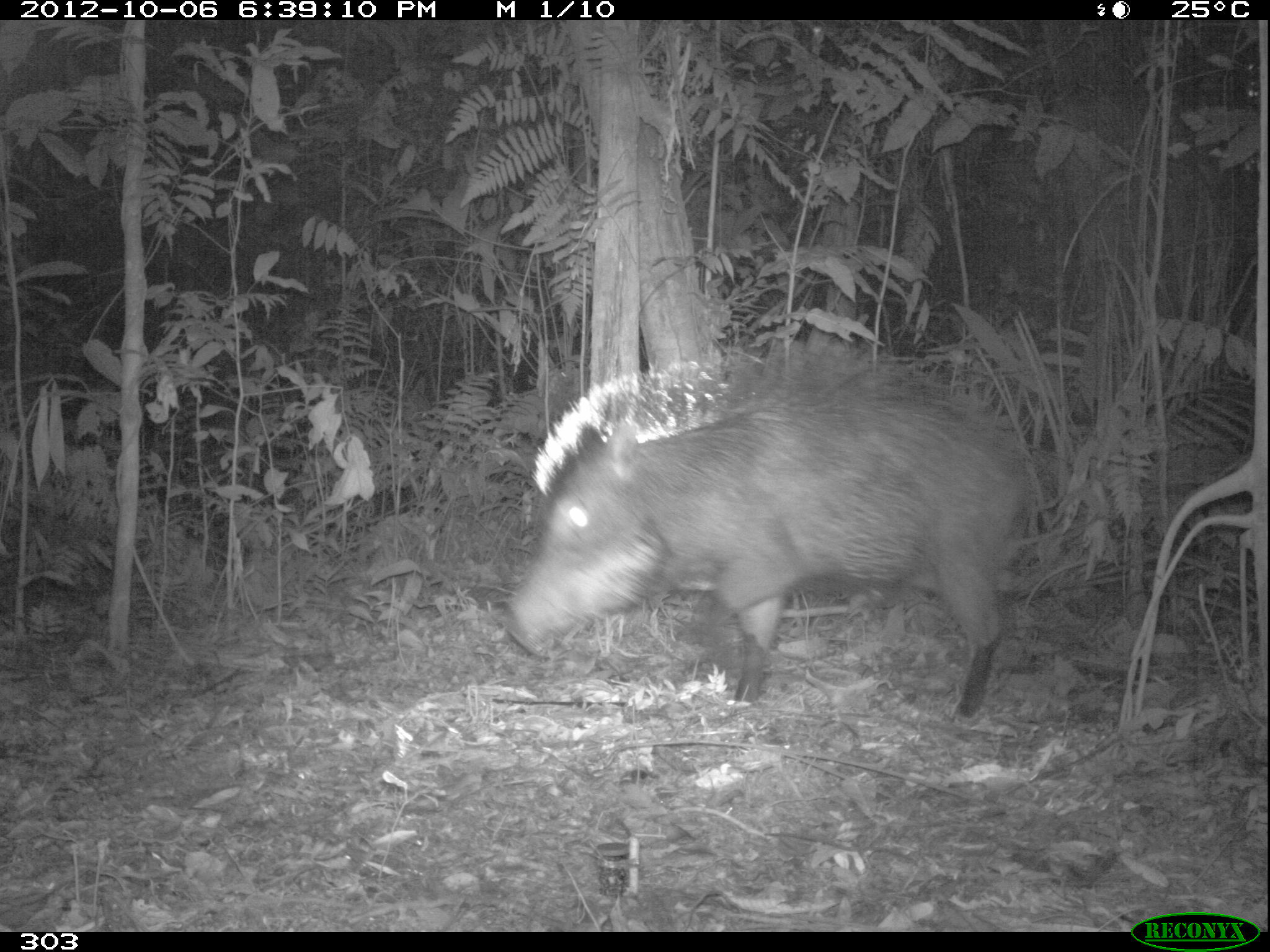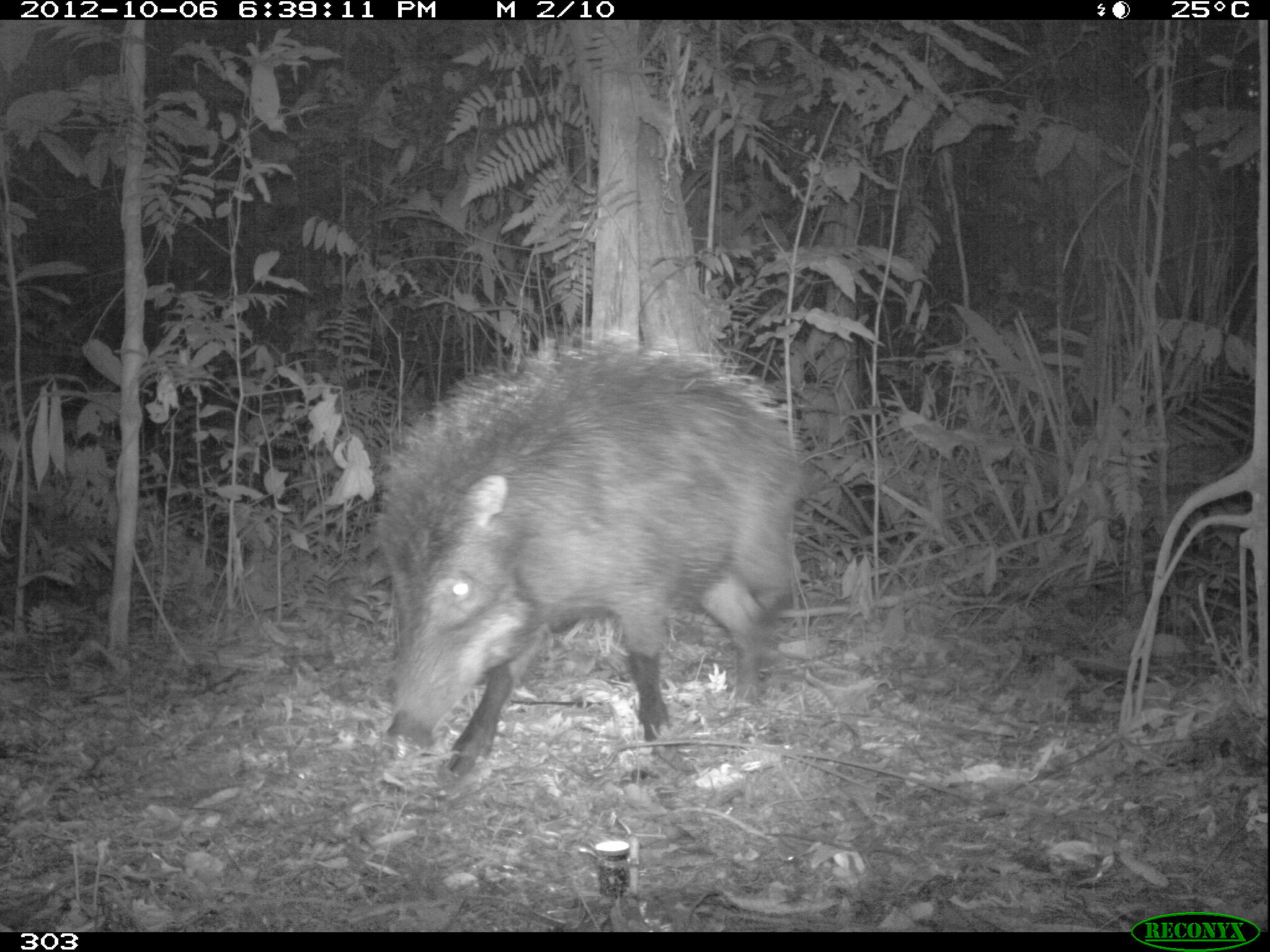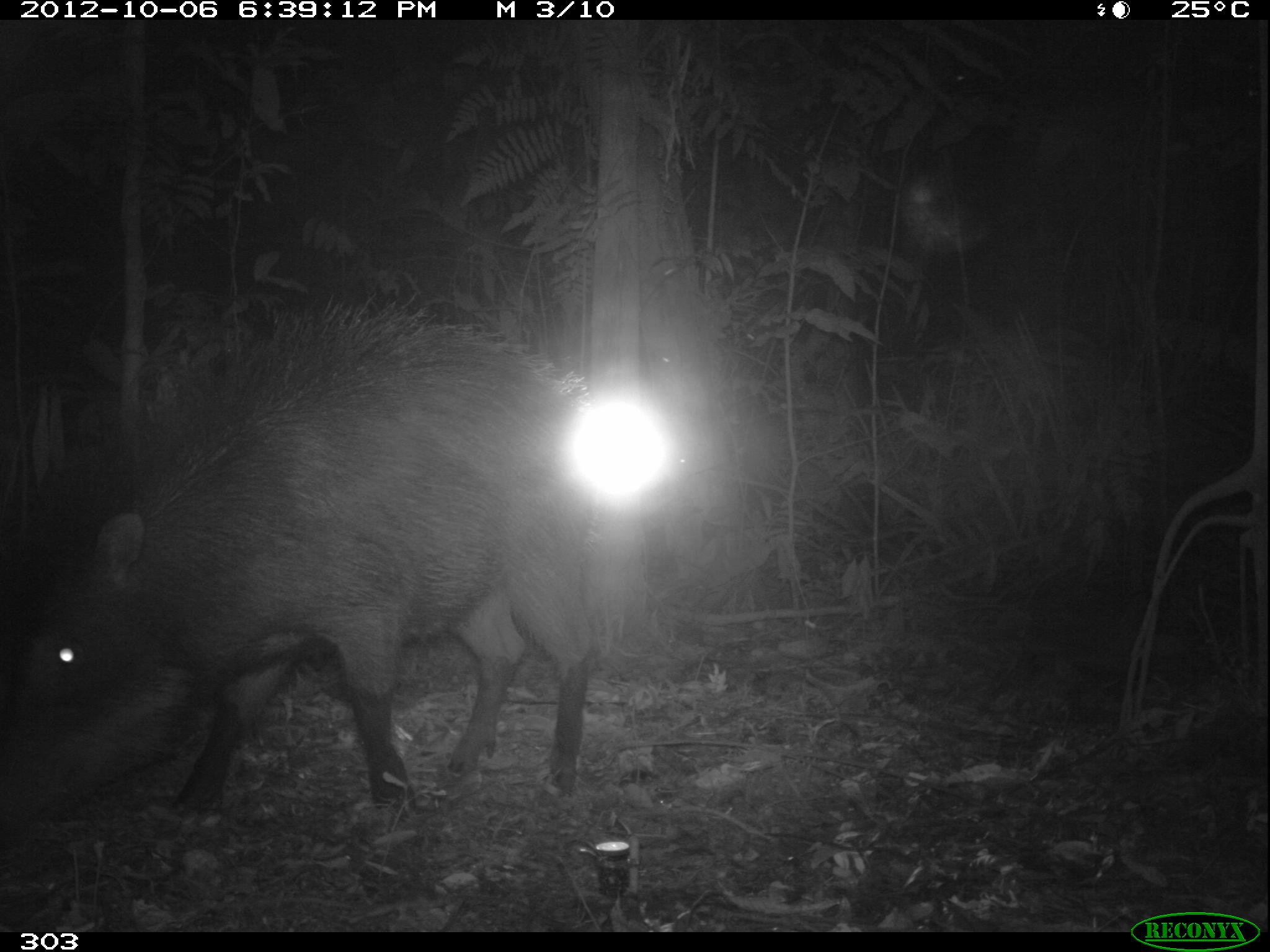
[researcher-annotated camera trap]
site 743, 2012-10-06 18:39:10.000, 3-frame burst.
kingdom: Animalia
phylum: Chordata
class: Mammalia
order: Artiodactyla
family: Tayassuidae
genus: Tayassu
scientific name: Tayassu pecari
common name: white-lipped peccary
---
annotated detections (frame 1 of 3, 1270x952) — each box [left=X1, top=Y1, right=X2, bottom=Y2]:
tayassu pecari: [left=507, top=352, right=1041, bottom=718]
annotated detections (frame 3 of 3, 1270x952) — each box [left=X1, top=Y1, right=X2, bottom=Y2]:
tayassu pecari: [left=0, top=291, right=602, bottom=832]